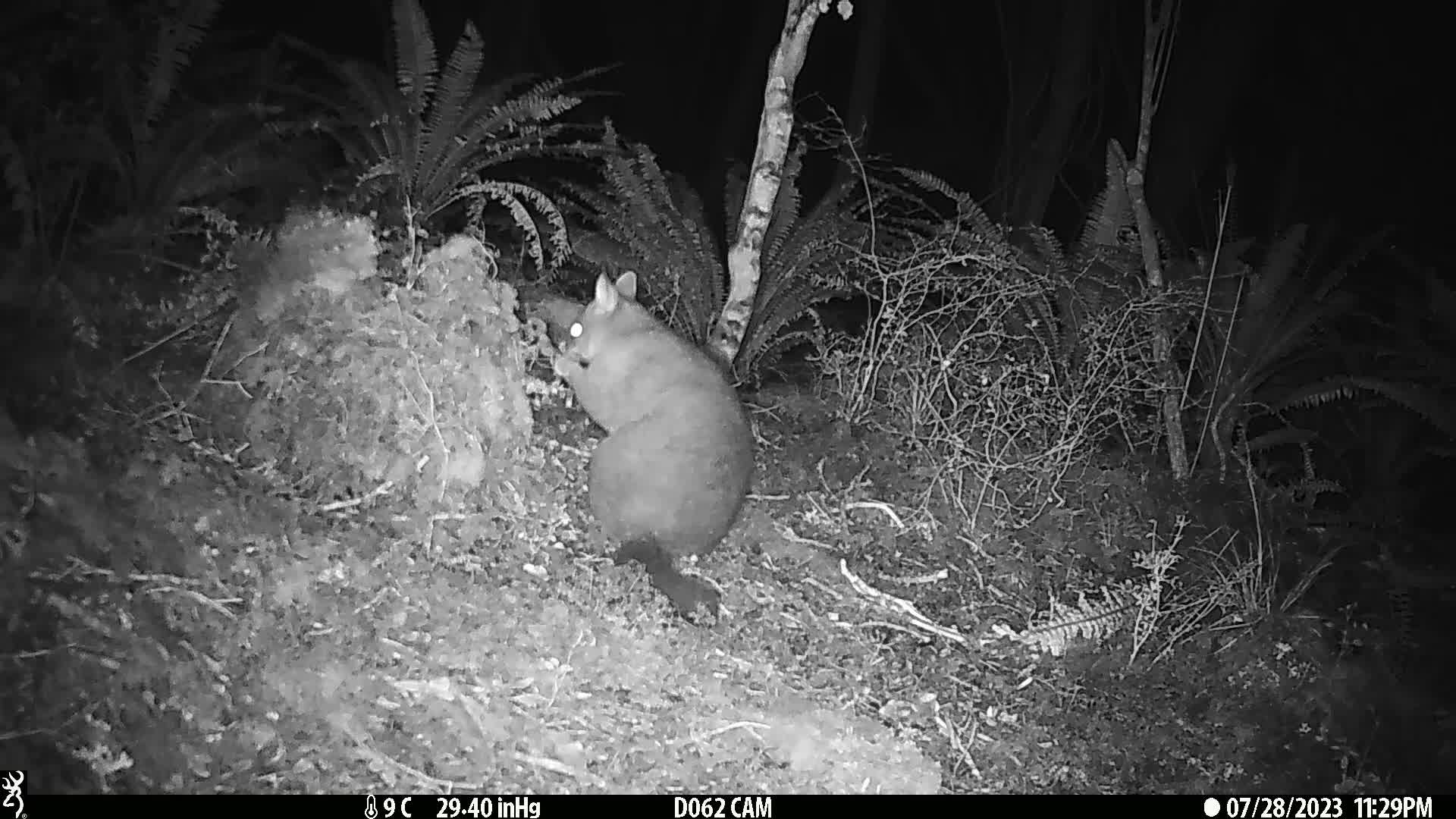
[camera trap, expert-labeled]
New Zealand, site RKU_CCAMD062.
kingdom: Animalia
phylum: Chordata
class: Mammalia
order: Diprotodontia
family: Phalangeridae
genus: Trichosurus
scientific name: Trichosurus vulpecula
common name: common brushtail possum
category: possum